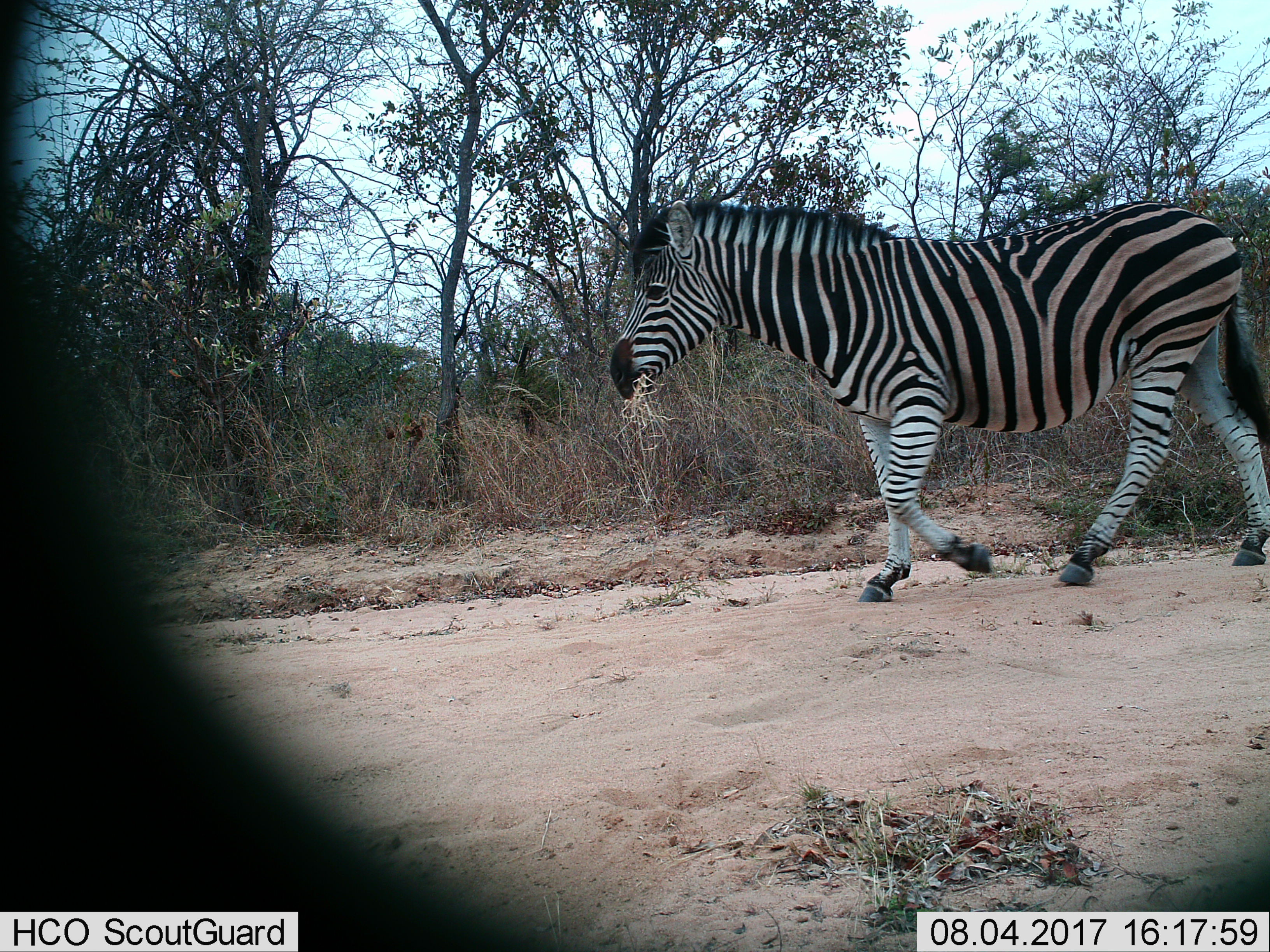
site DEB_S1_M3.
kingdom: Animalia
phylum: Chordata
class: Mammalia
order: Perissodactyla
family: Equidae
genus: Equus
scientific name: Equus quagga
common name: plains zebra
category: zebraplains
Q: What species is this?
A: Zebraplains (plains zebra) (Equus quagga).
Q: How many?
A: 1.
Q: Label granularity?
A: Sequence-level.